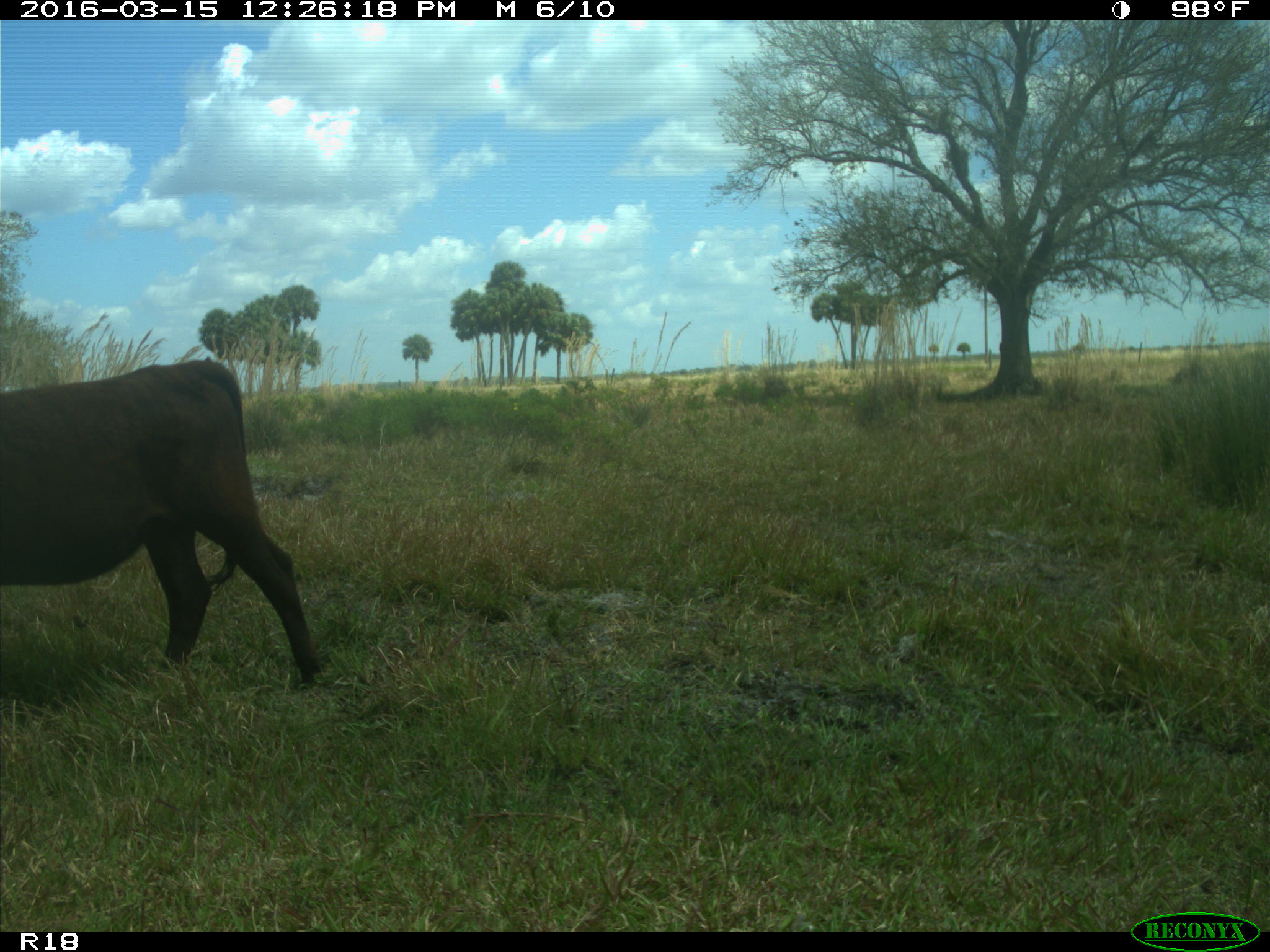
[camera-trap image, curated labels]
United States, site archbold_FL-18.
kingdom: Animalia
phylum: Chordata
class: Mammalia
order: Artiodactyla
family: Bovidae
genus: Bos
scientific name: Bos taurus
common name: domestic cow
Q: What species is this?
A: Bos taurus (domestic cow).